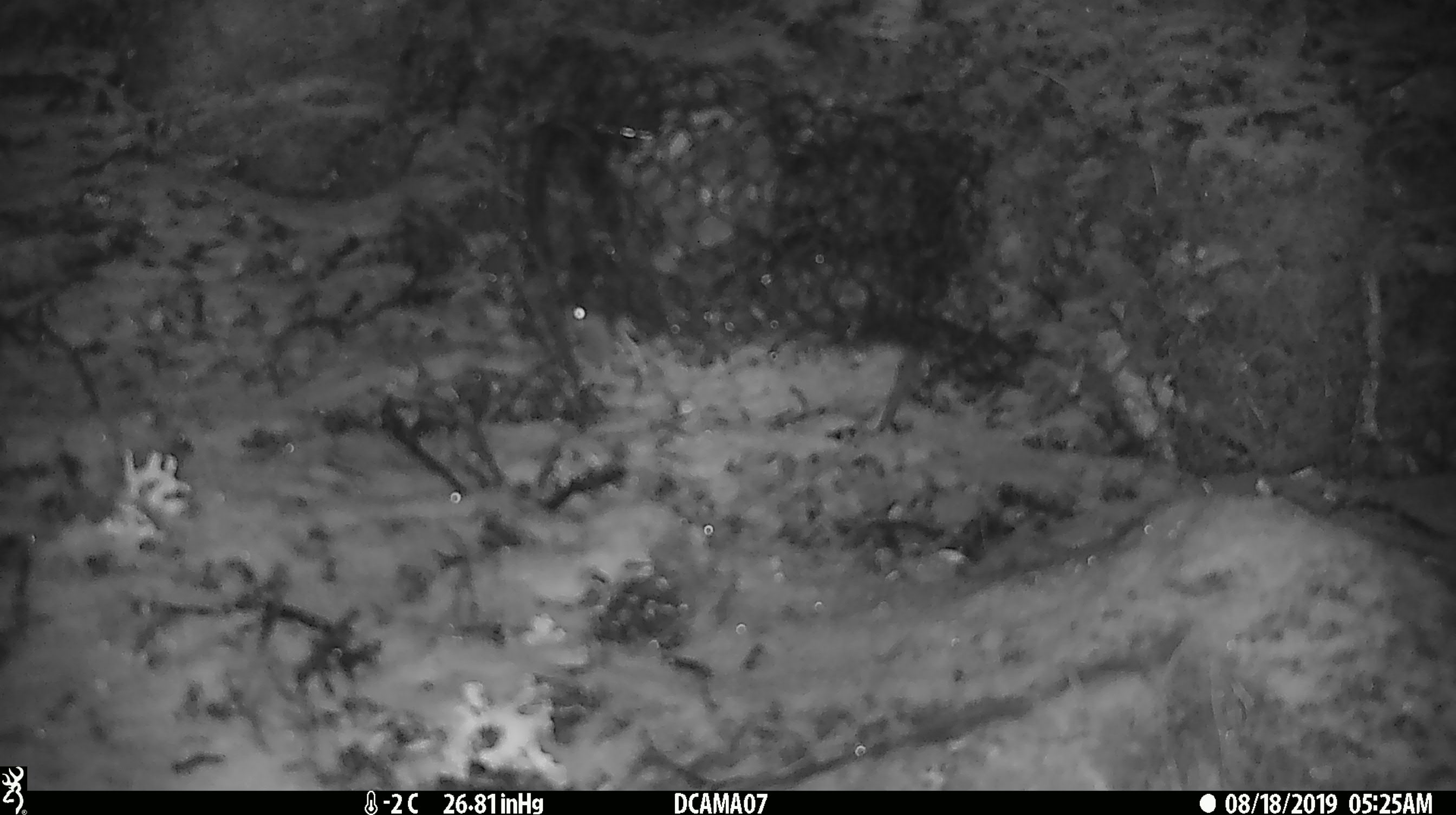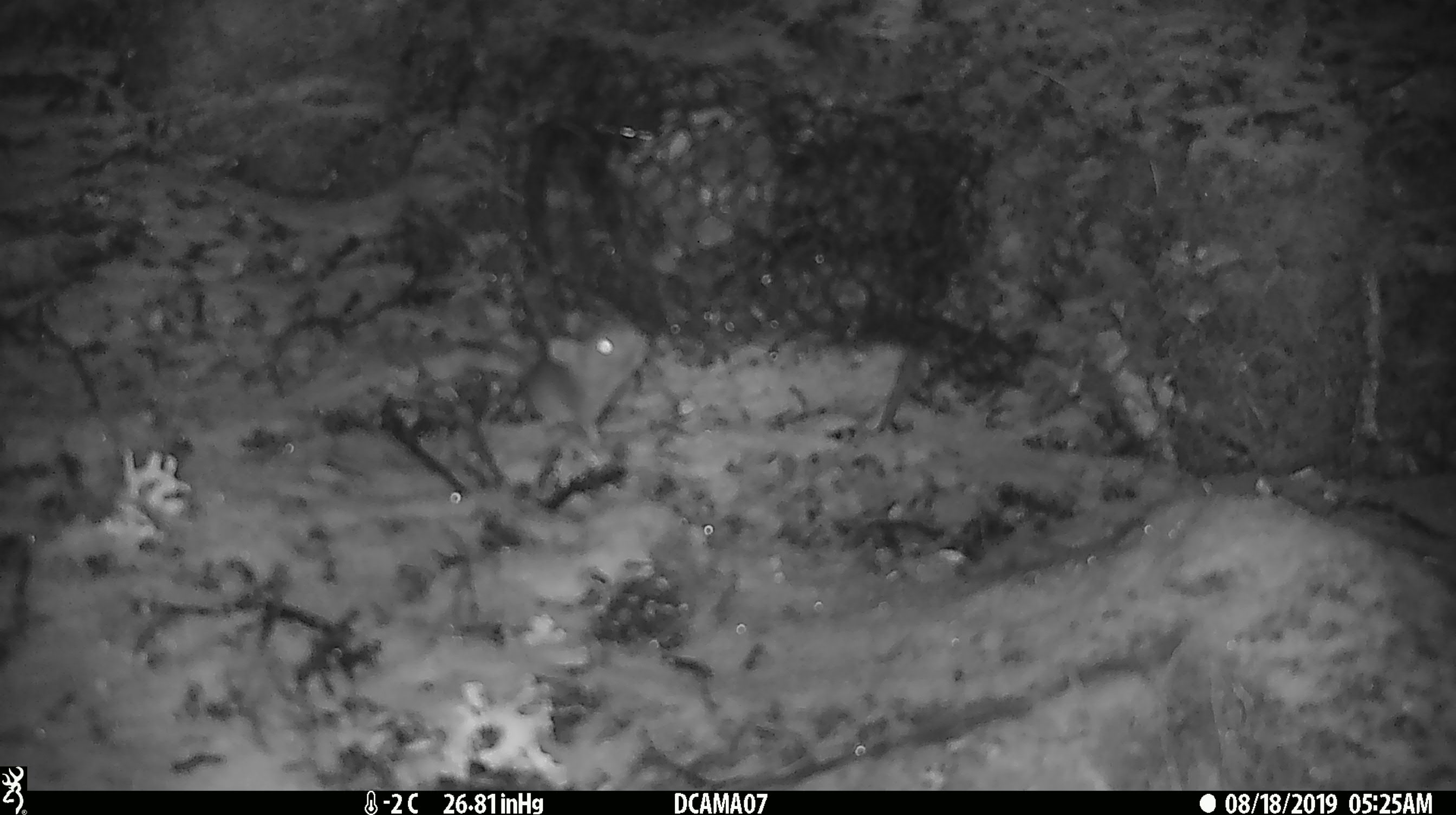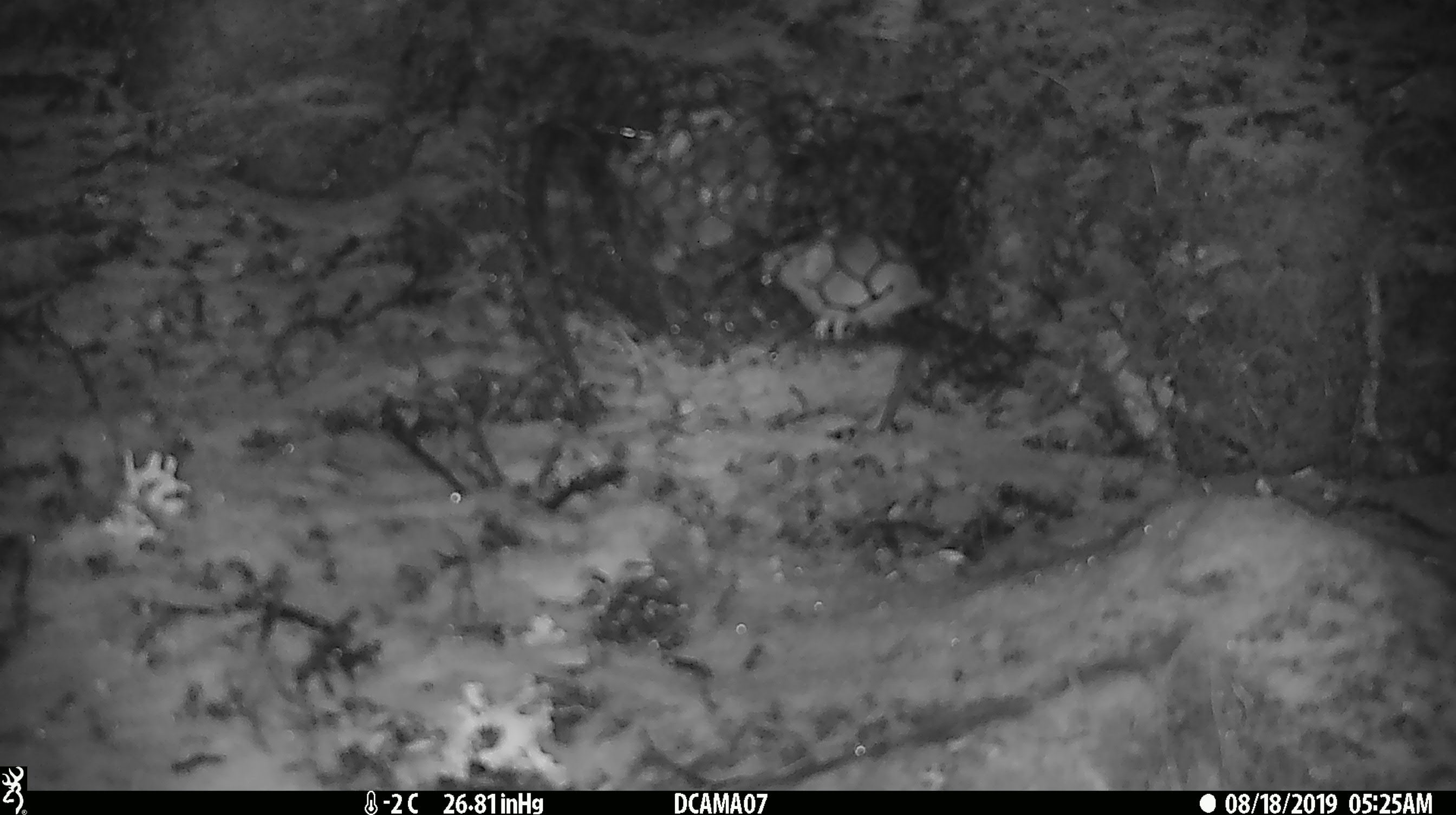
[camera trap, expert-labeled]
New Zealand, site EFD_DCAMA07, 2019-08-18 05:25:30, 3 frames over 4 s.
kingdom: Animalia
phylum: Chordata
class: Mammalia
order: Rodentia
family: Muridae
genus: Mus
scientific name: Mus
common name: mouse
Mouse (Mus).